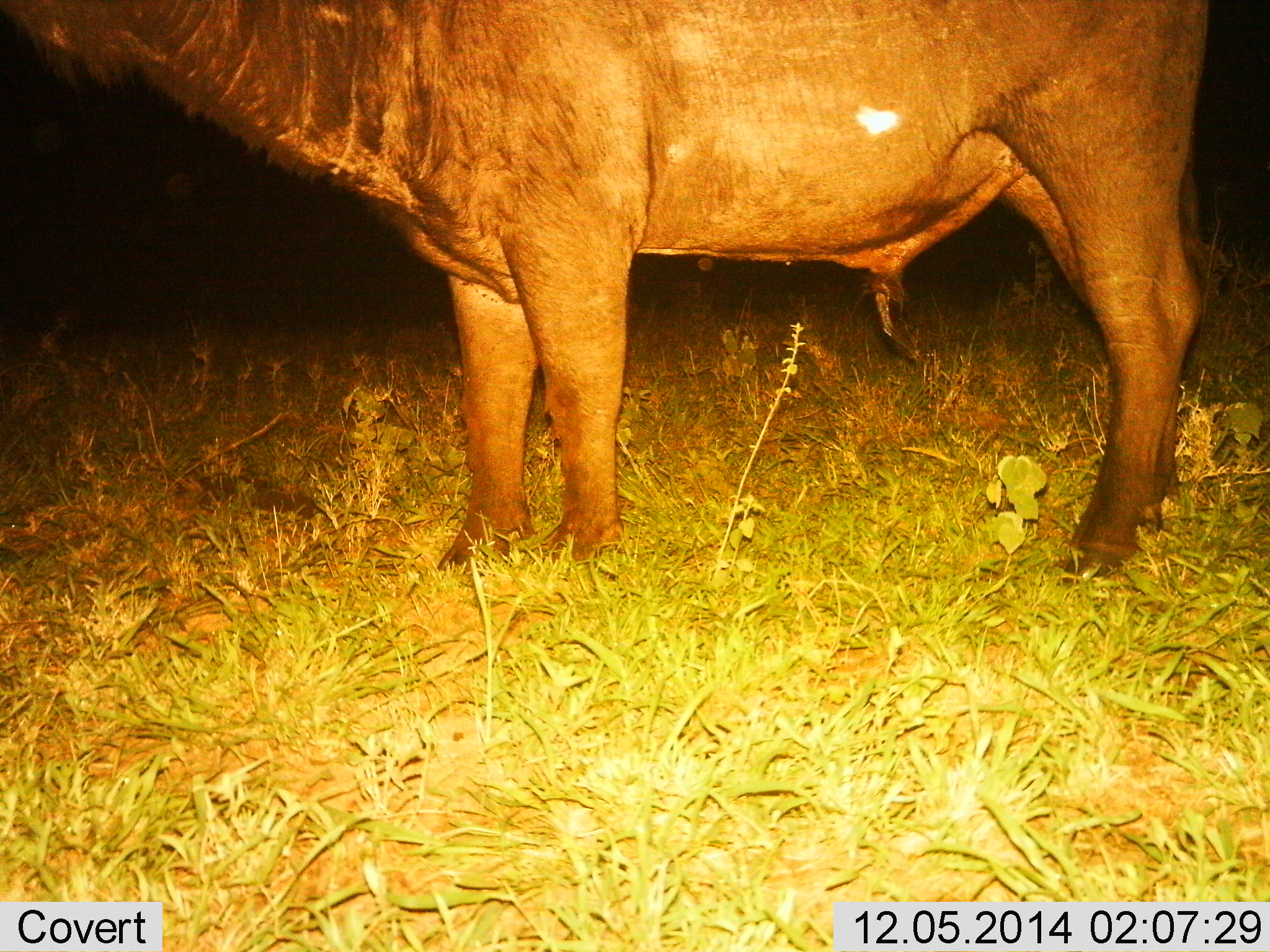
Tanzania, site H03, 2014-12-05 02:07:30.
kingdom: Animalia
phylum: Chordata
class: Mammalia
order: Artiodactyla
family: Bovidae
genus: Syncerus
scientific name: Syncerus caffer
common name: cape buffalo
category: buffalo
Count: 1.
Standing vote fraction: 100%.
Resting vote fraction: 0%.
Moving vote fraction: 0%.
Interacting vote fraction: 0%.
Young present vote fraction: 0%.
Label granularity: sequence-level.